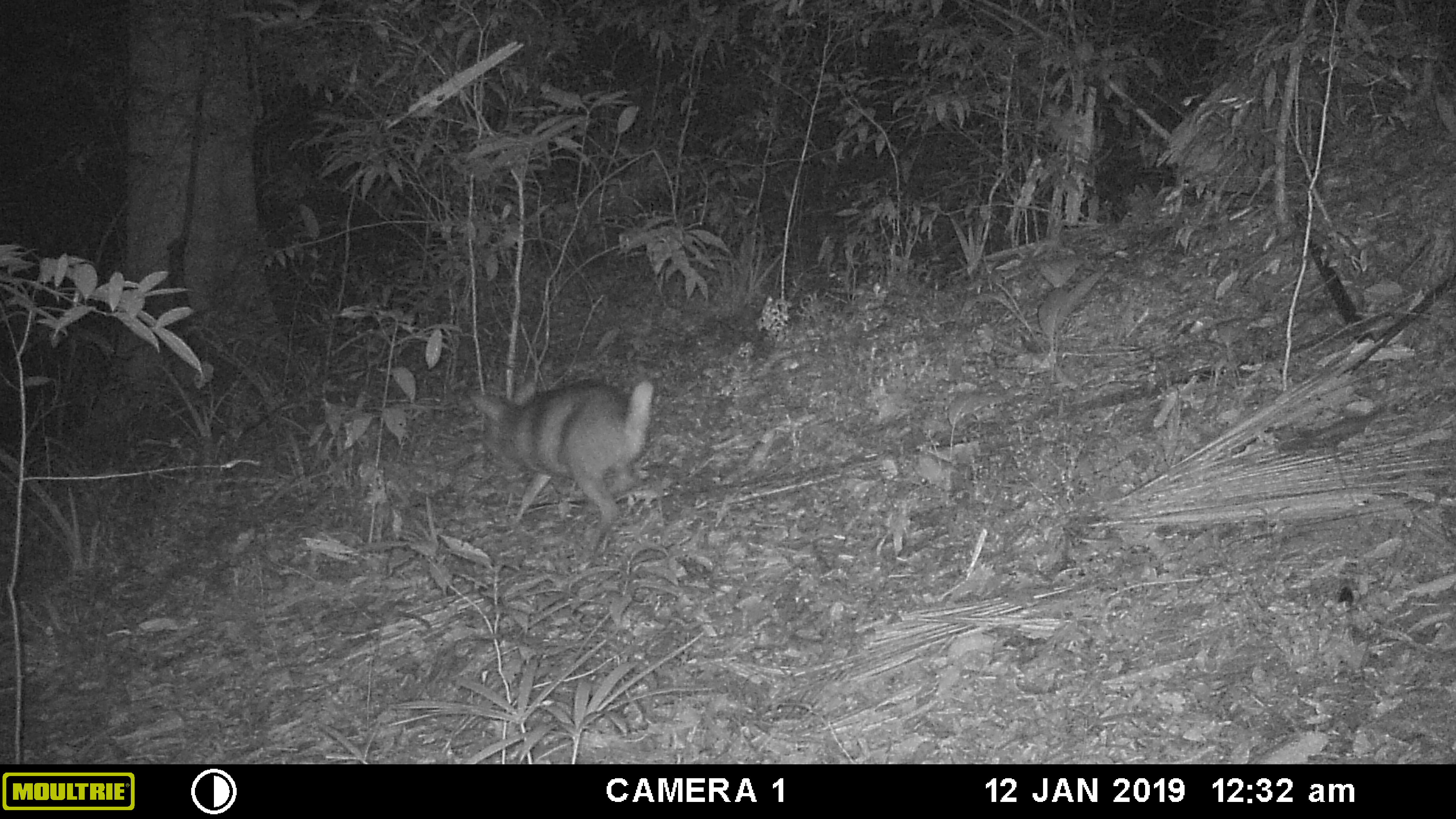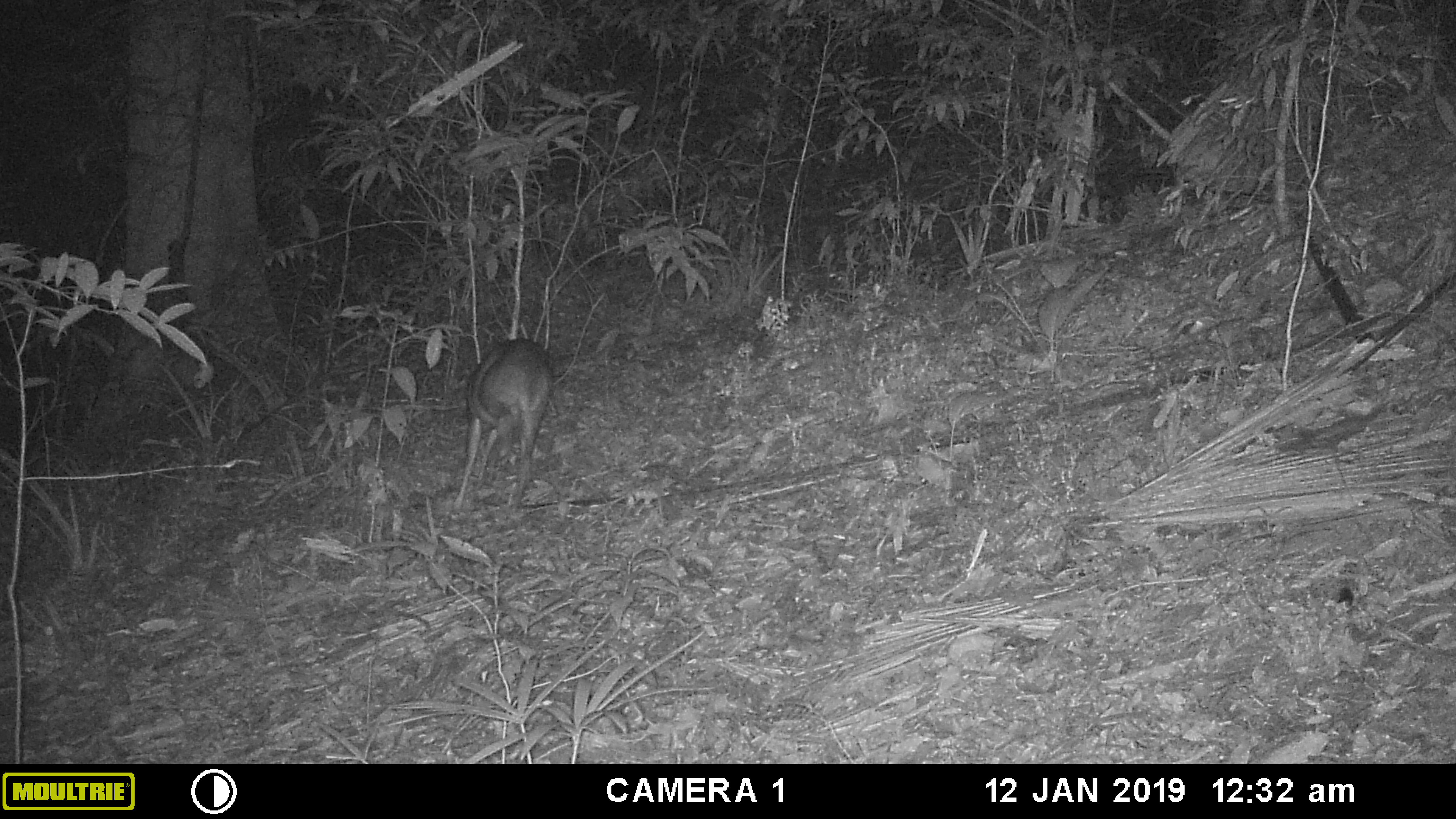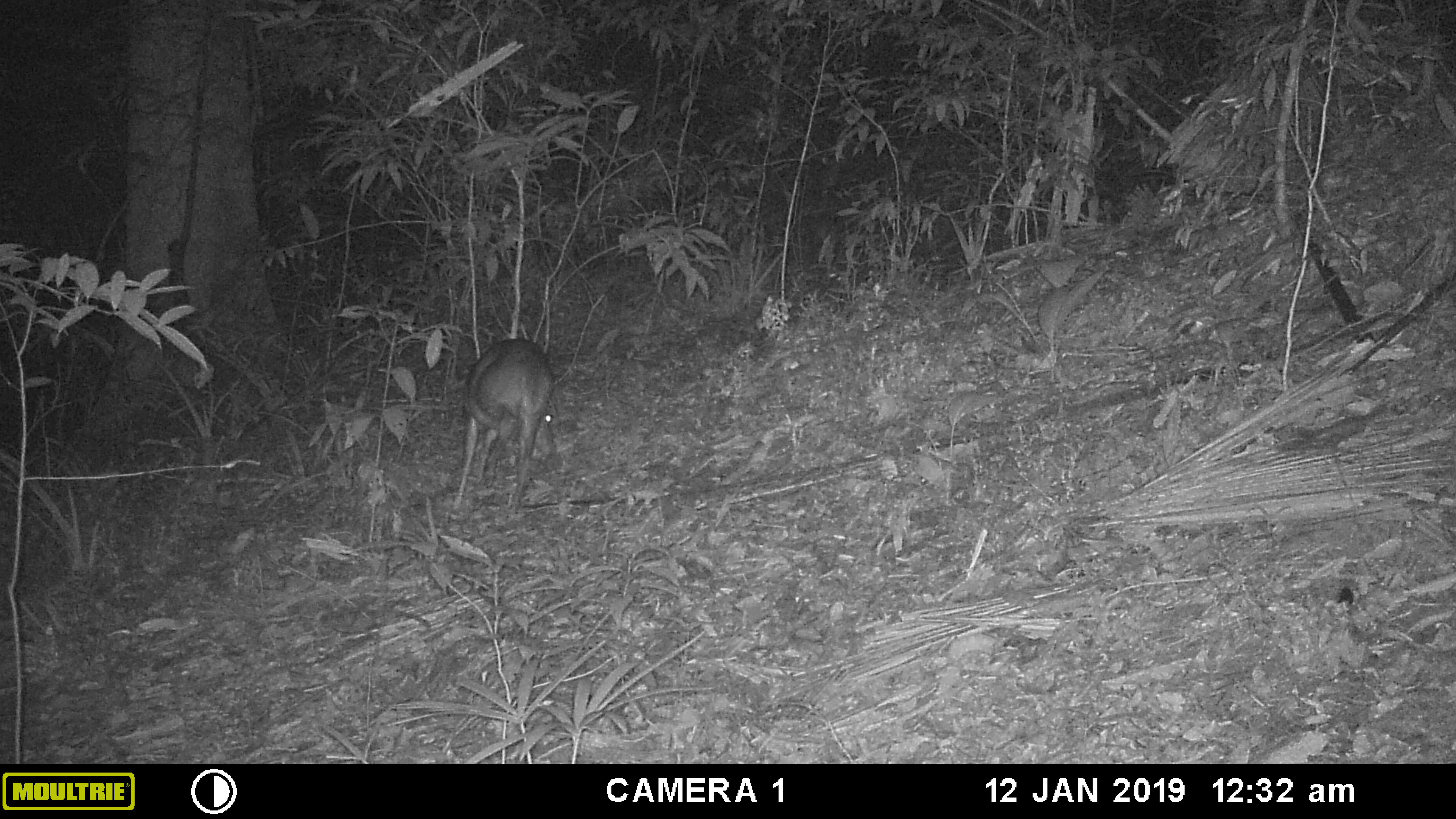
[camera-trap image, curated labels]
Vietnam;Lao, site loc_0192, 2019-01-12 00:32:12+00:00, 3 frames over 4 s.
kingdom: Animalia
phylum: Chordata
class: Mammalia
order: Artiodactyla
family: Cervidae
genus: Muntiacus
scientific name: Muntiacus vuquangensis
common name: large-antlered muntjac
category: large antlered muntjac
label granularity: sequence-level